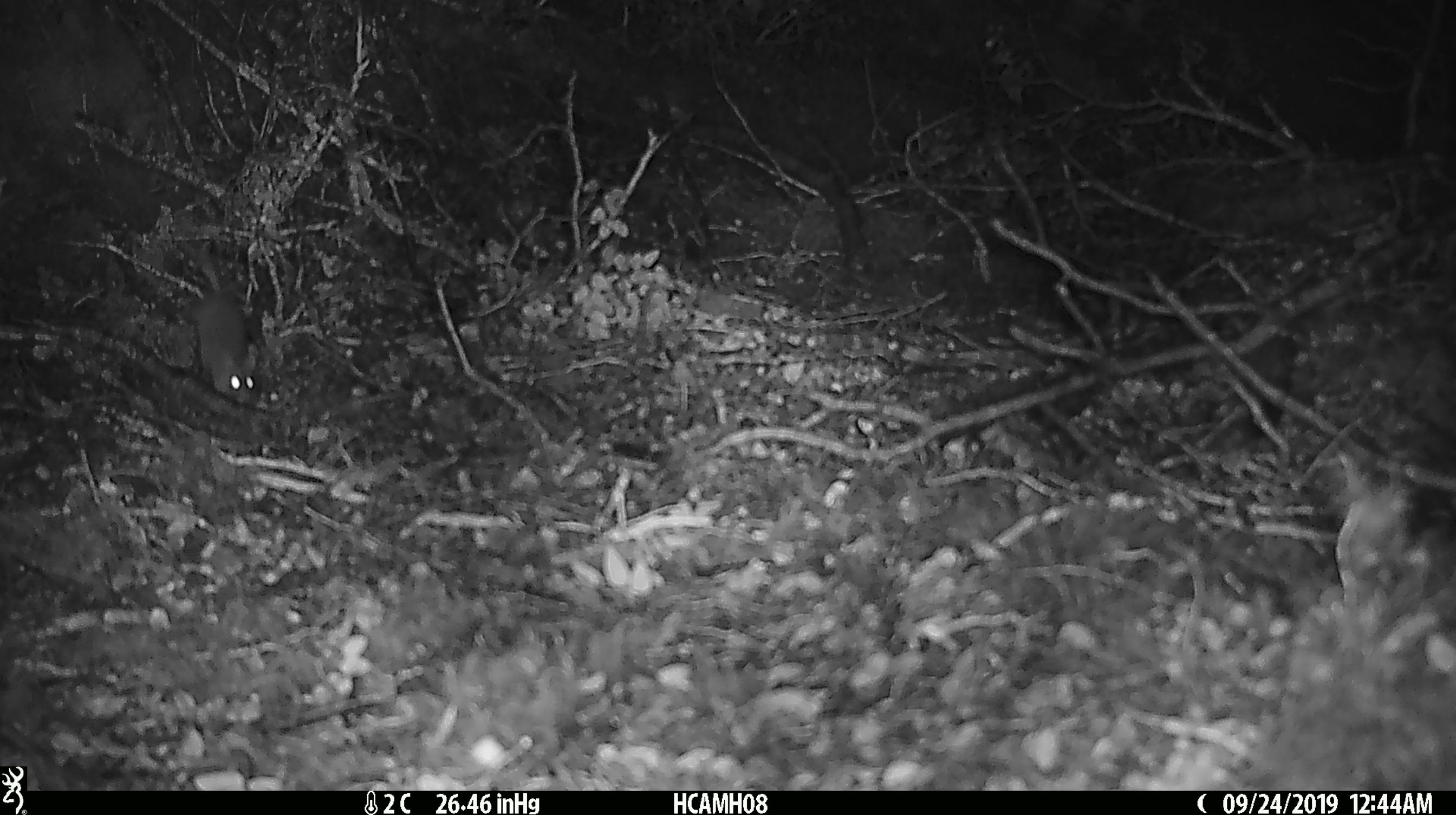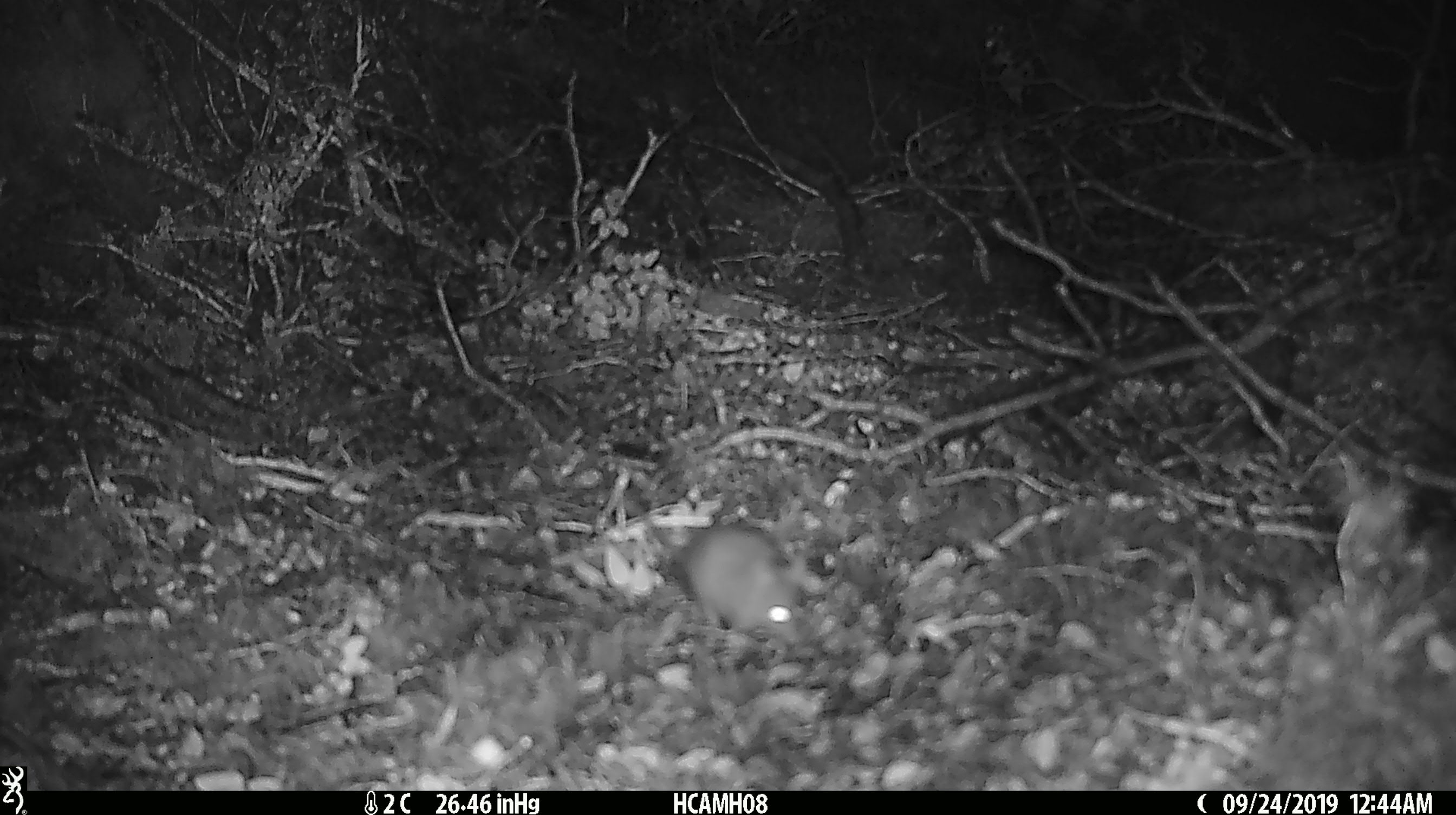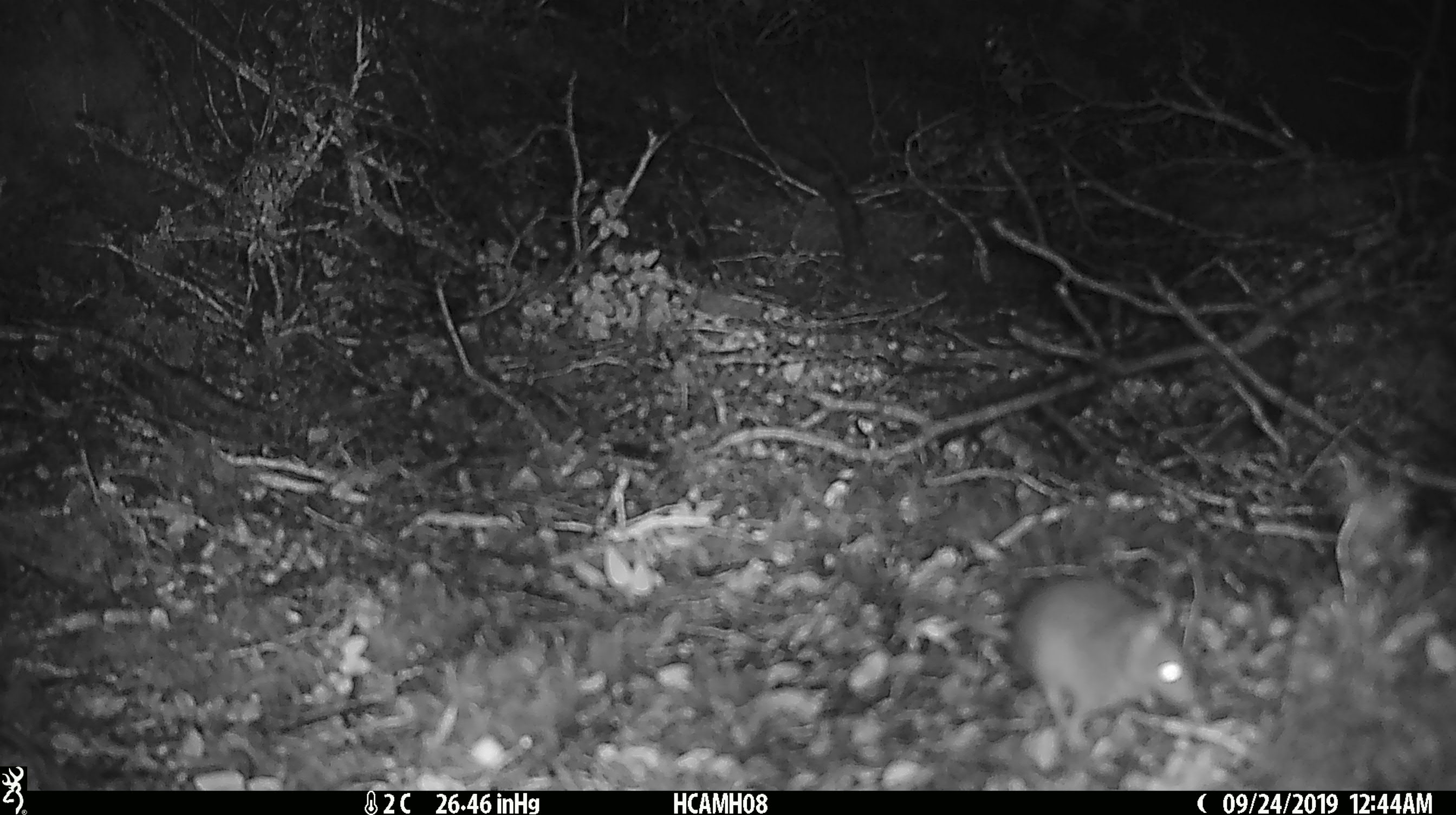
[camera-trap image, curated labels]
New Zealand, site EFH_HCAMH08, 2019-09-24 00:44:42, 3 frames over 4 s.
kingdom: Animalia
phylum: Chordata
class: Mammalia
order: Rodentia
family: Muridae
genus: Mus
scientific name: Mus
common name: mouse